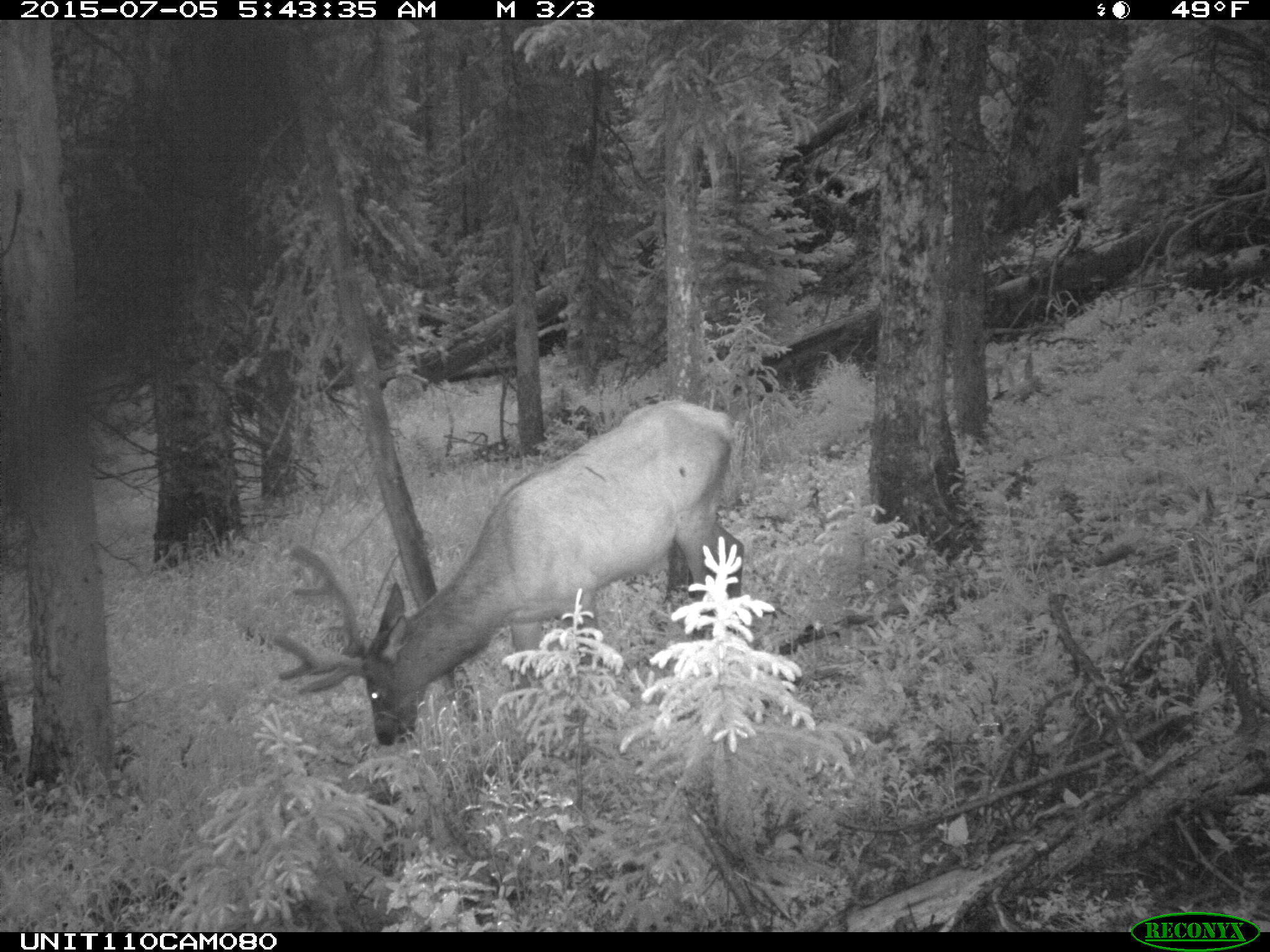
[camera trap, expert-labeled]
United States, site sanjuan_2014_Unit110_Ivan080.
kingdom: Animalia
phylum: Chordata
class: Mammalia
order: Artiodactyla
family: Cervidae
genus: Cervus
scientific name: Cervus elaphus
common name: red deer